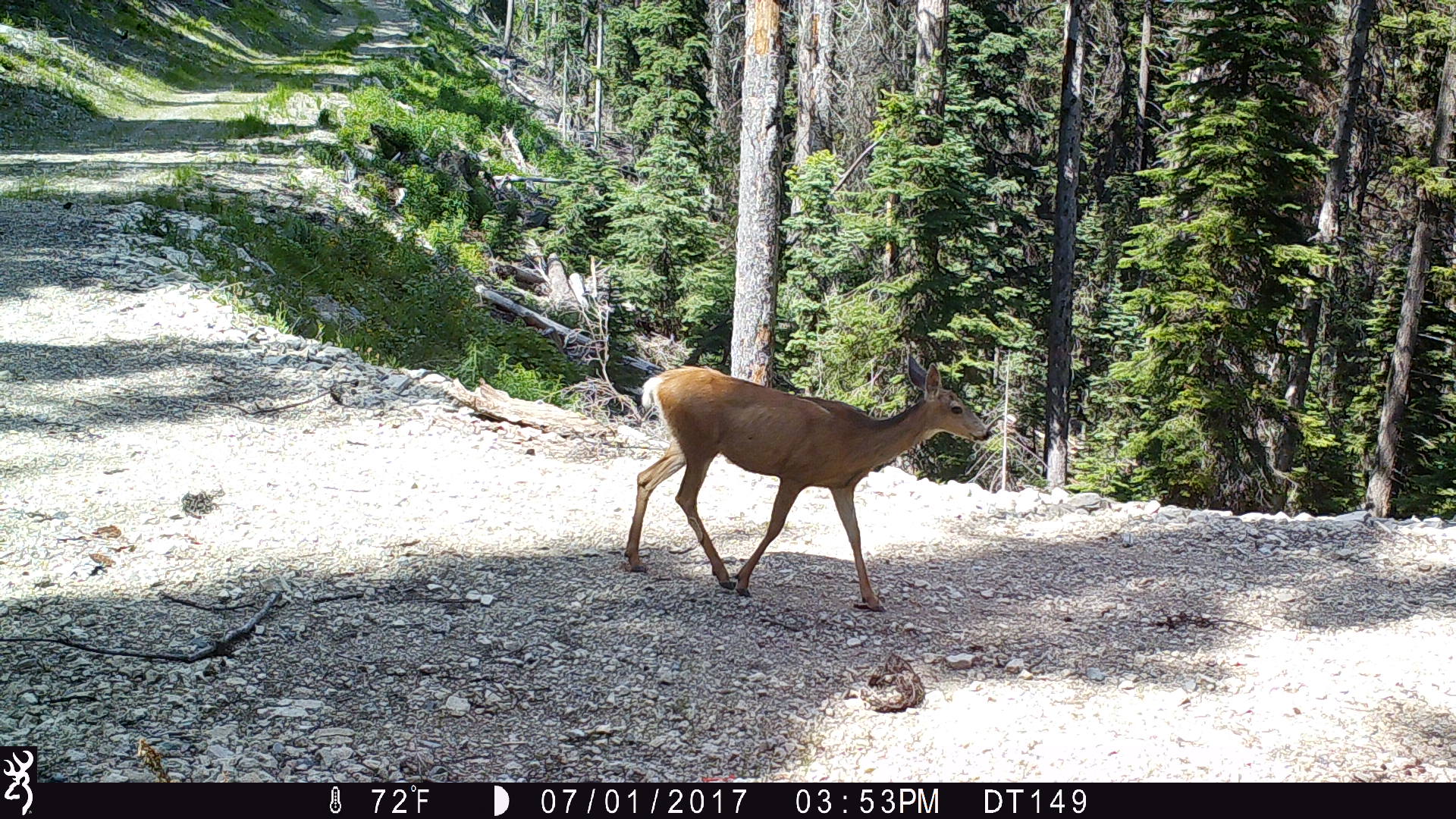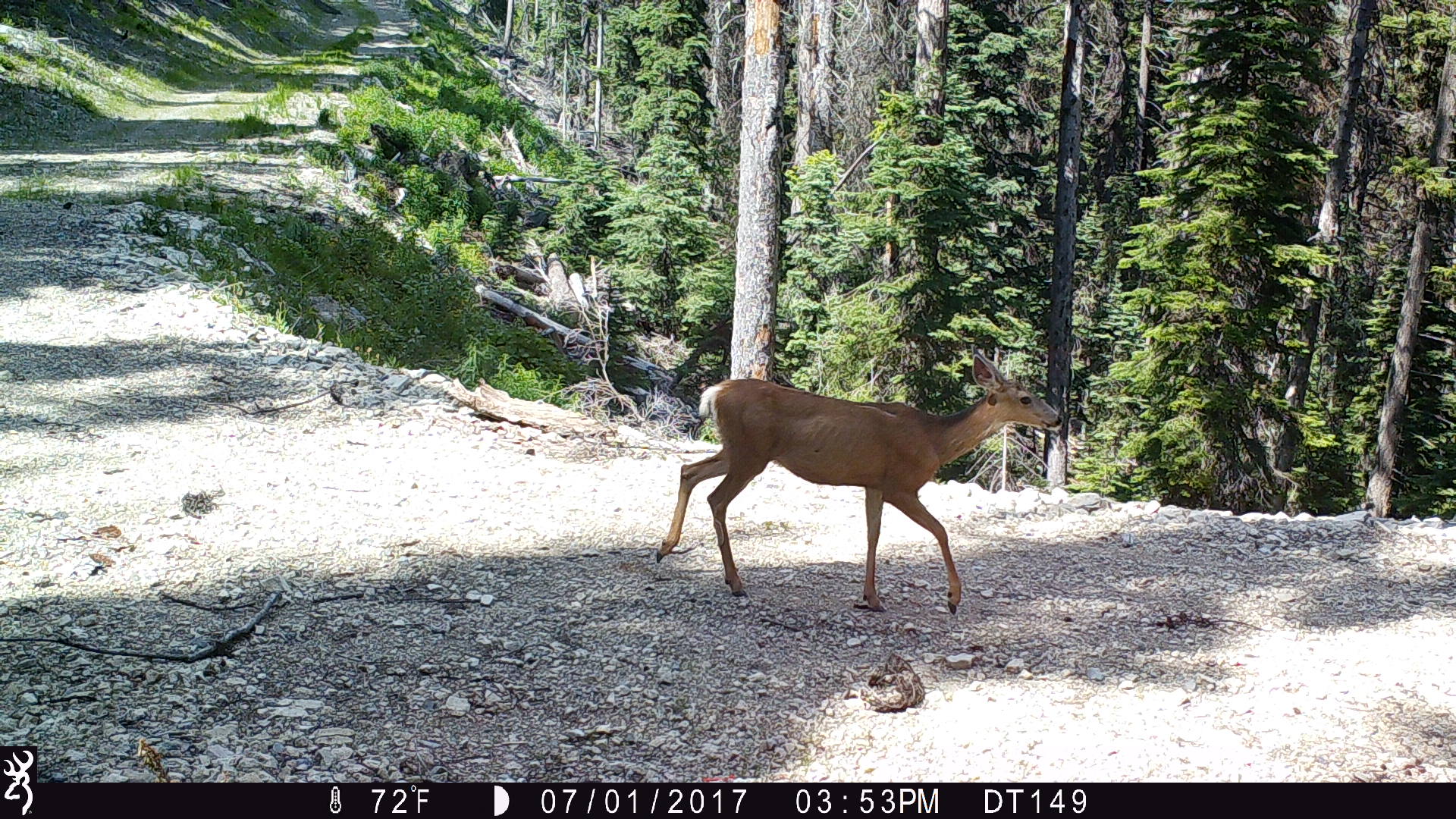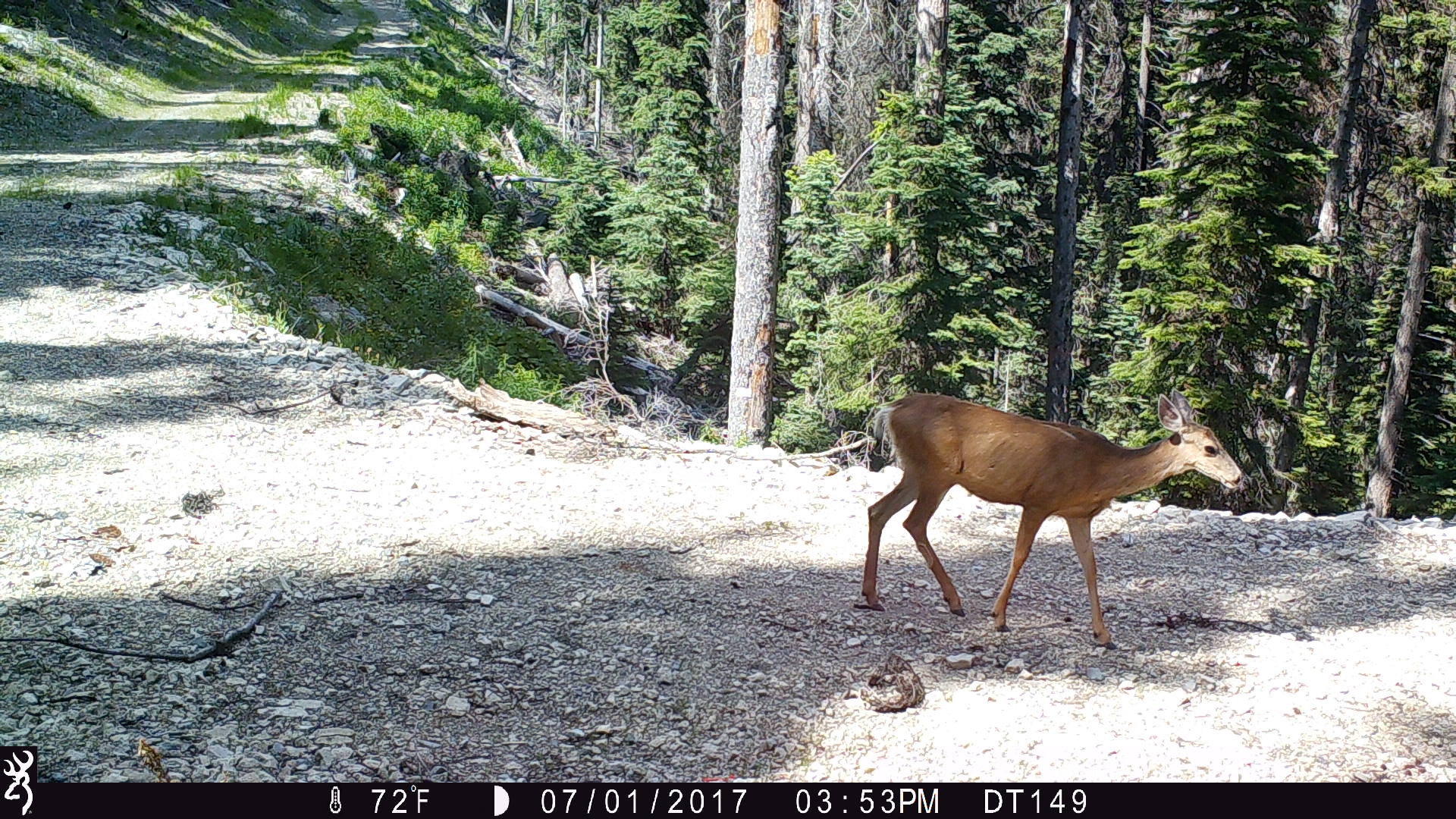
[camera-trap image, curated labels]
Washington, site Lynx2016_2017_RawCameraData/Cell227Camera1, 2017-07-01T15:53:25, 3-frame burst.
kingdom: Animalia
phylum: Chordata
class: Mammalia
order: Artiodactyla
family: Cervidae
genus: Odocoileus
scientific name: Odocoileus hemionus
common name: mule deer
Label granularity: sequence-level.